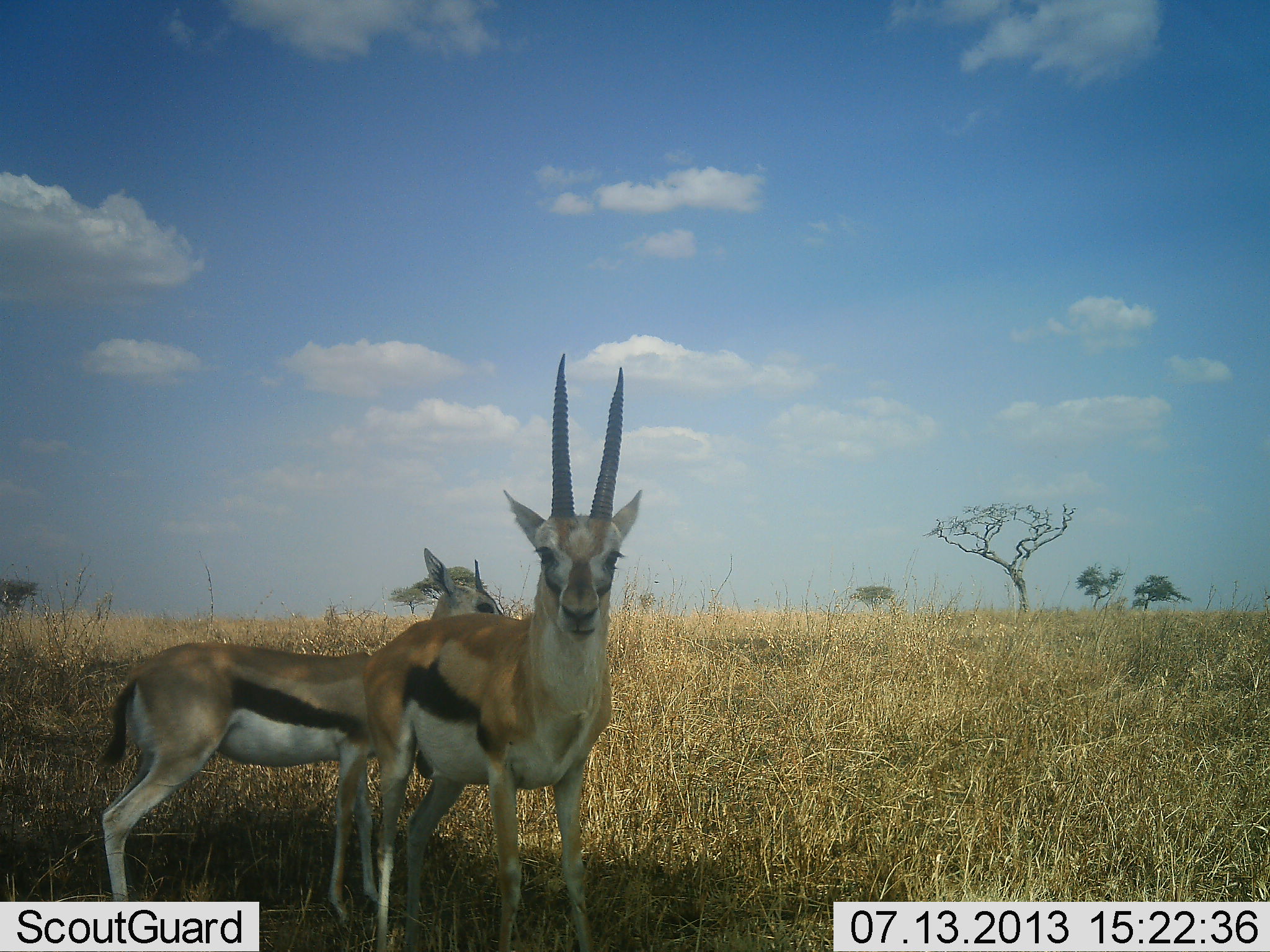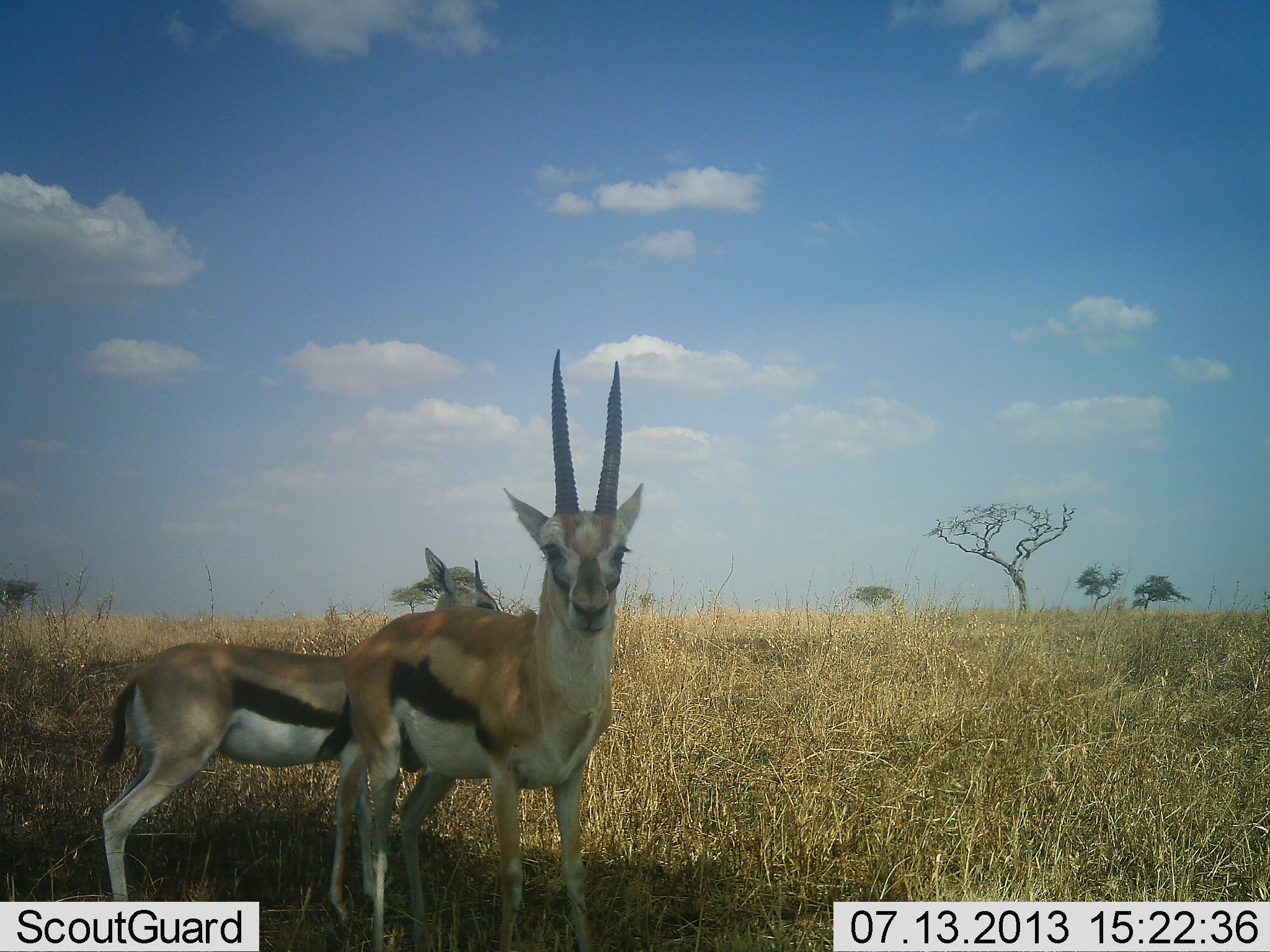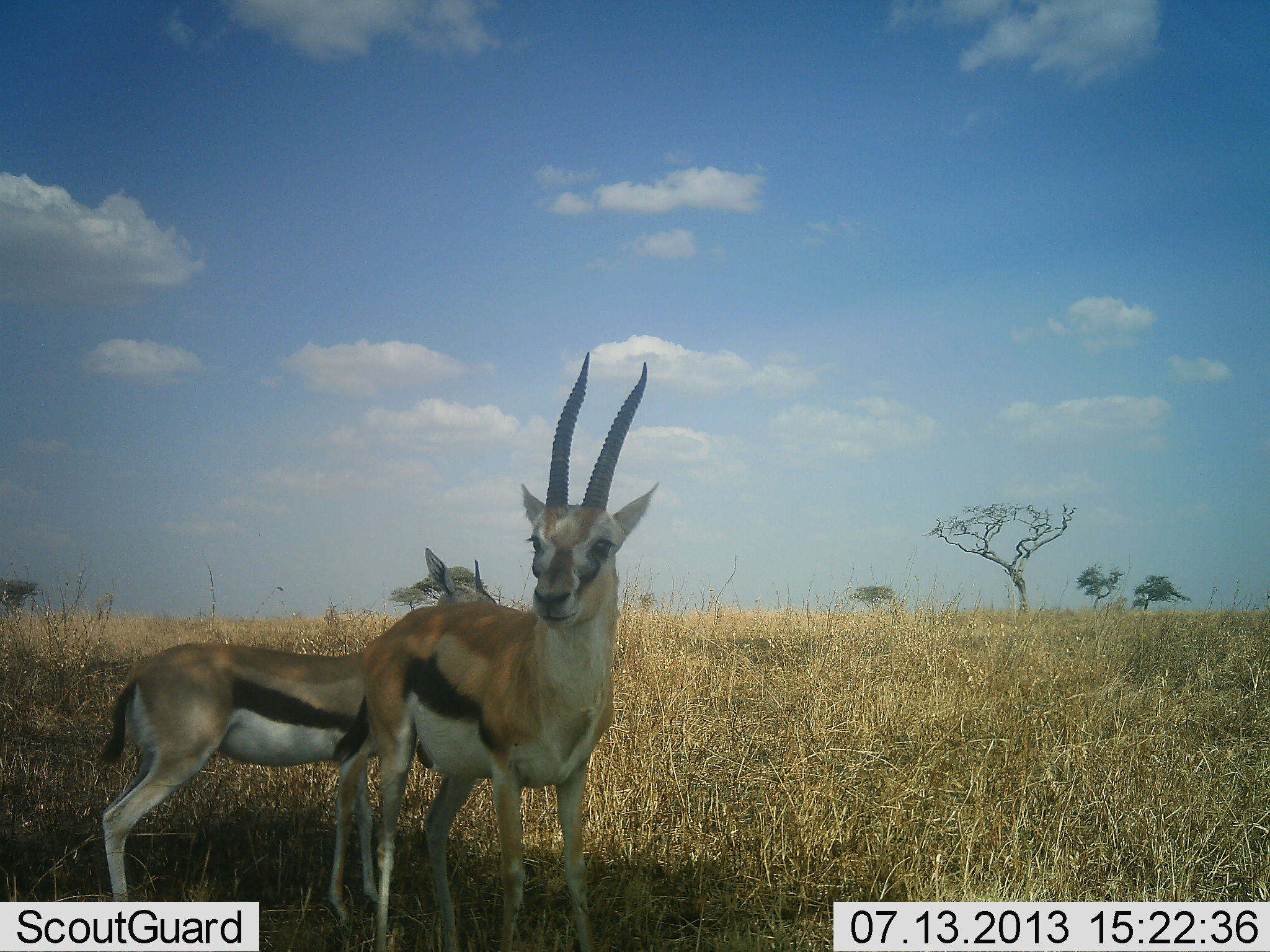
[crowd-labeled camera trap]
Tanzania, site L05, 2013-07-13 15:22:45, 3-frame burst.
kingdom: Animalia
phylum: Chordata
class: Mammalia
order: Artiodactyla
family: Bovidae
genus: Eudorcas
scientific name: Eudorcas thomsonii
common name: thomson's gazelle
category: gazellethomsons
Gazellethomsons (thomson's gazelle) (Eudorcas thomsonii), count 2. Behavior (volunteer vote fractions): standing 87%, resting 4%, moving 0%, interacting 9%. Young present (vote fraction): 9%. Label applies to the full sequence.